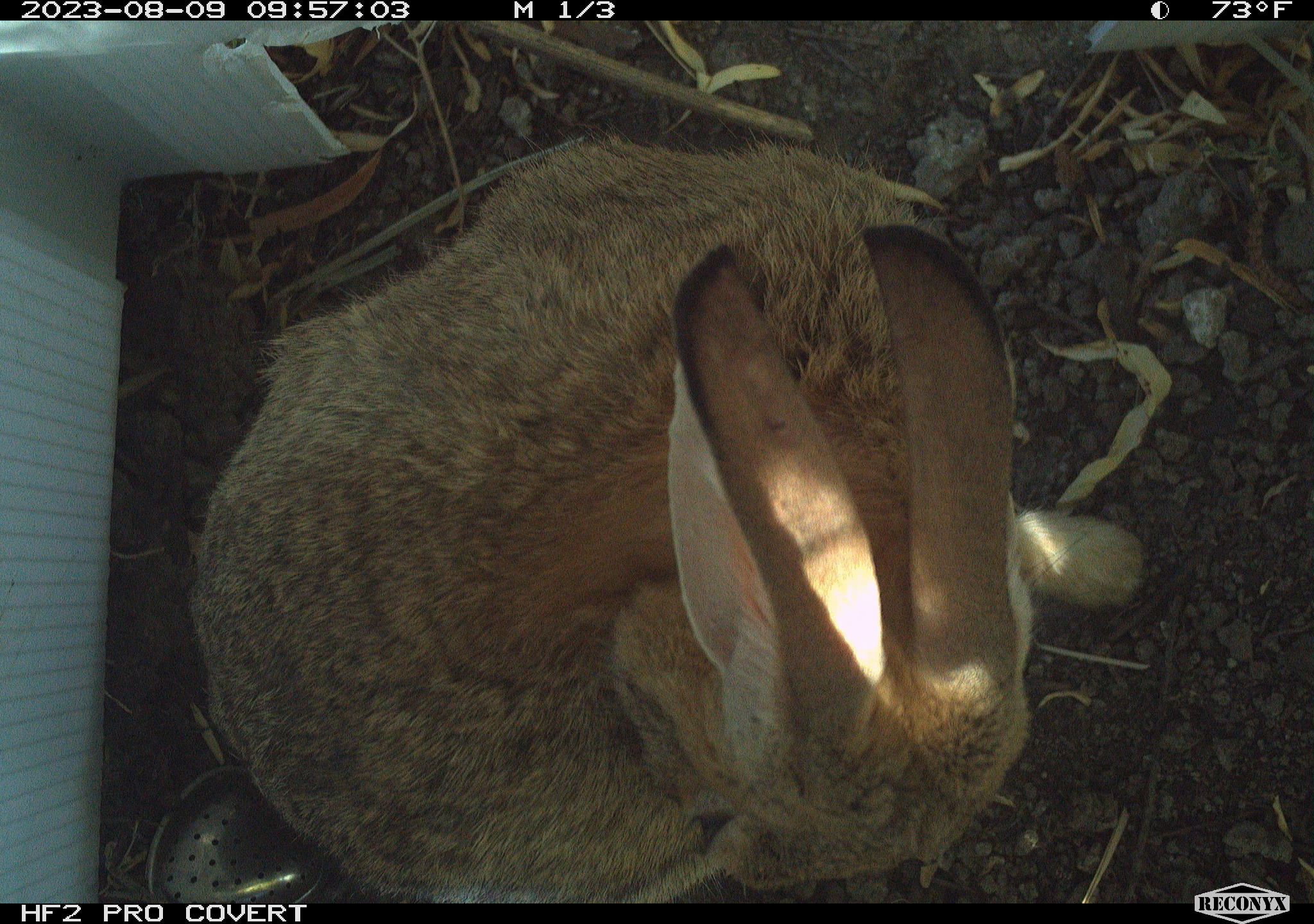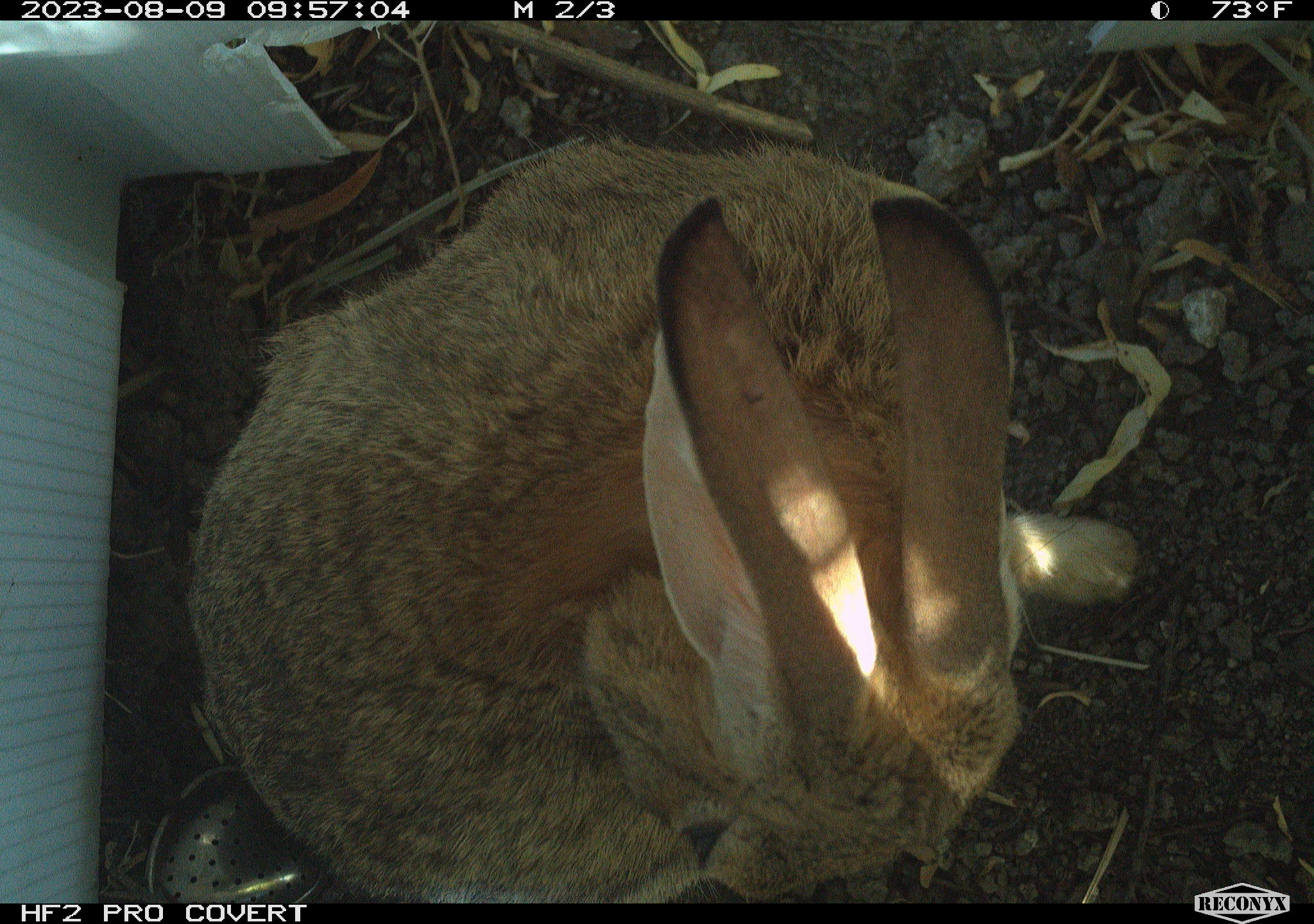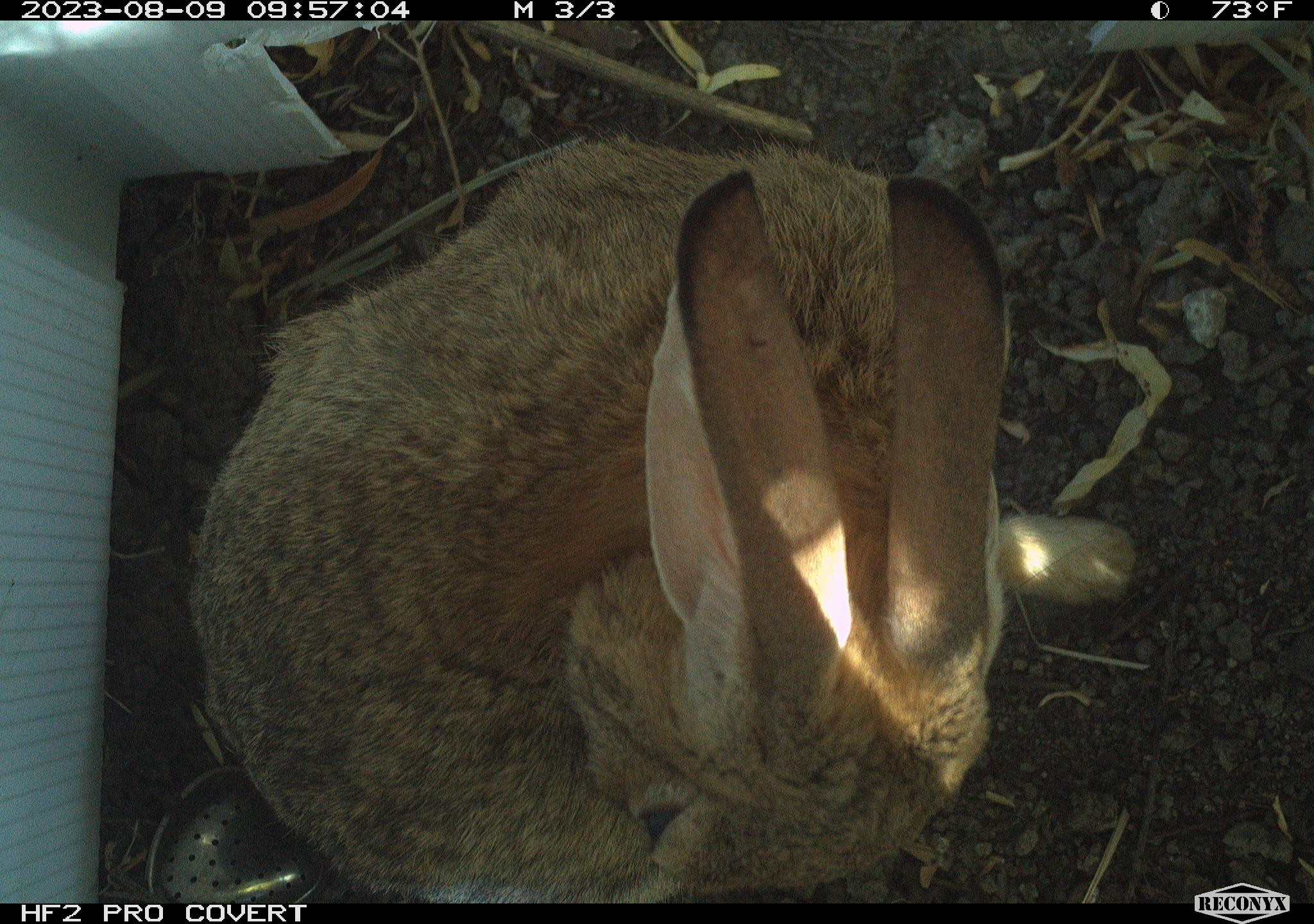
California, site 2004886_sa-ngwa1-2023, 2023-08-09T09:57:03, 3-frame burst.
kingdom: Animalia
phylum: Chordata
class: Mammalia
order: Lagomorpha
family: Leporidae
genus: Sylvilagus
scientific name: Sylvilagus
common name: cottontail rabbits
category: sylvilagus species